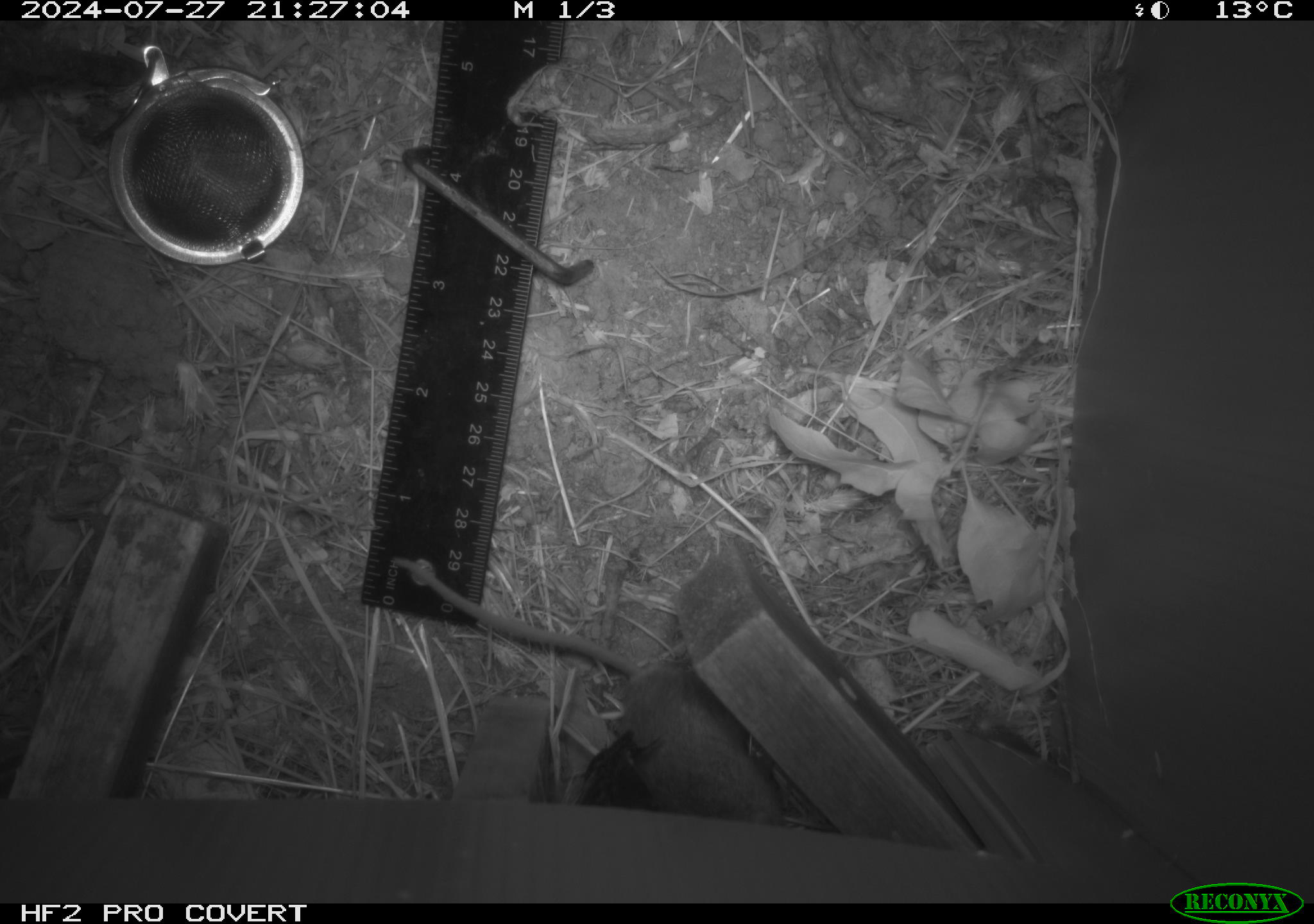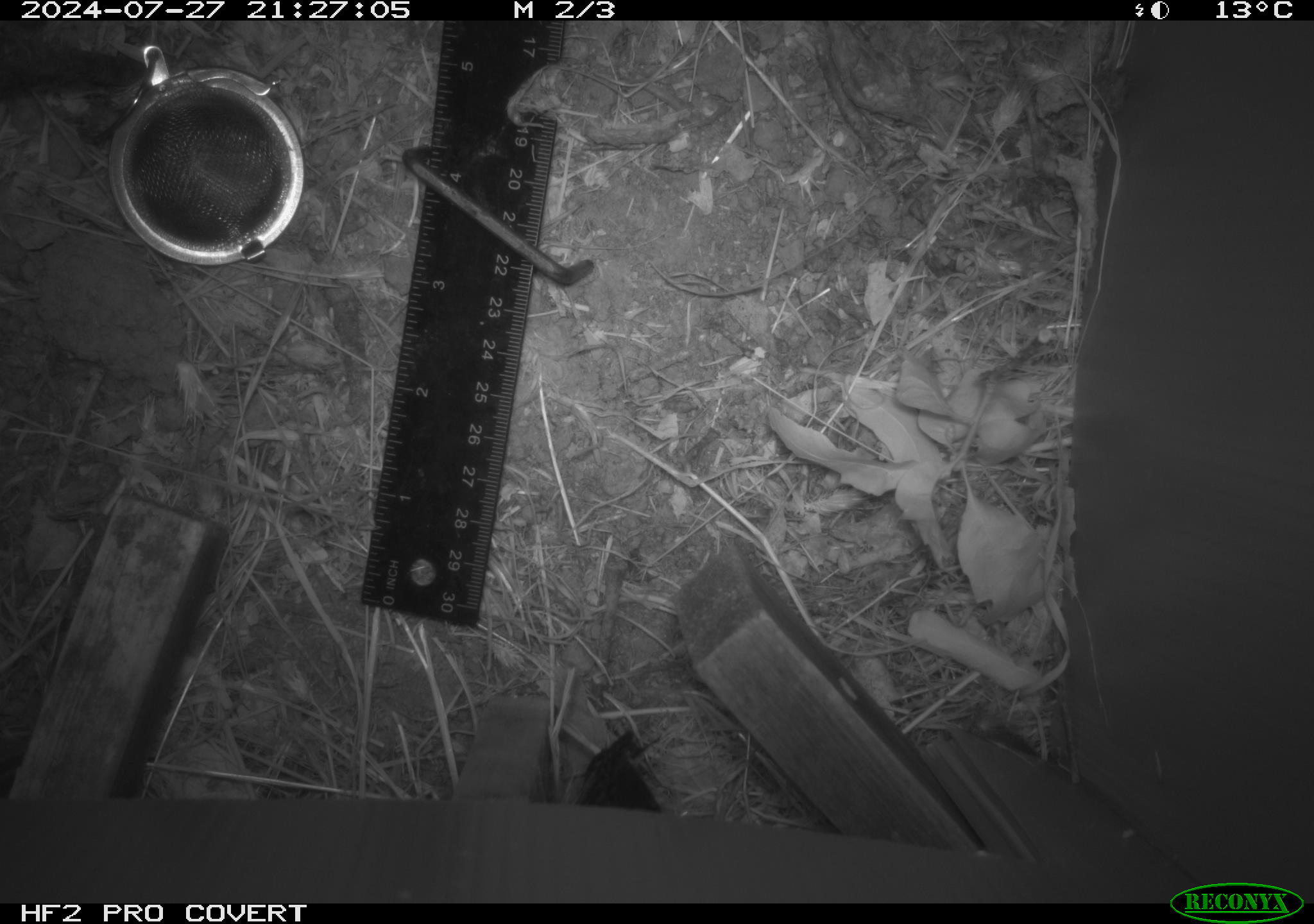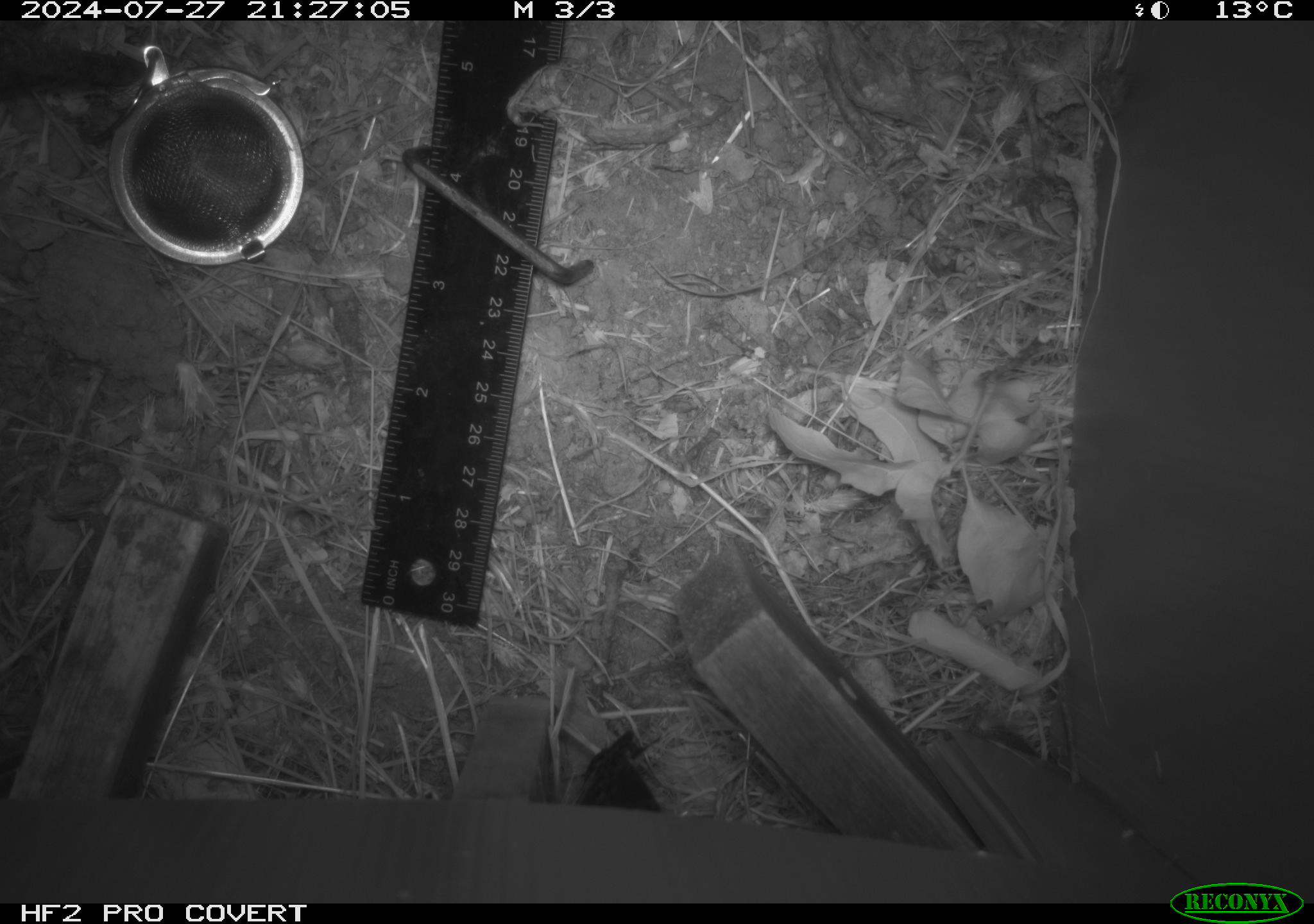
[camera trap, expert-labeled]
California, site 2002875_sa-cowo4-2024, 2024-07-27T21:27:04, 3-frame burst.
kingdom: Animalia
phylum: Chordata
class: Mammalia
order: Rodentia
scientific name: Rodentia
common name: rodent